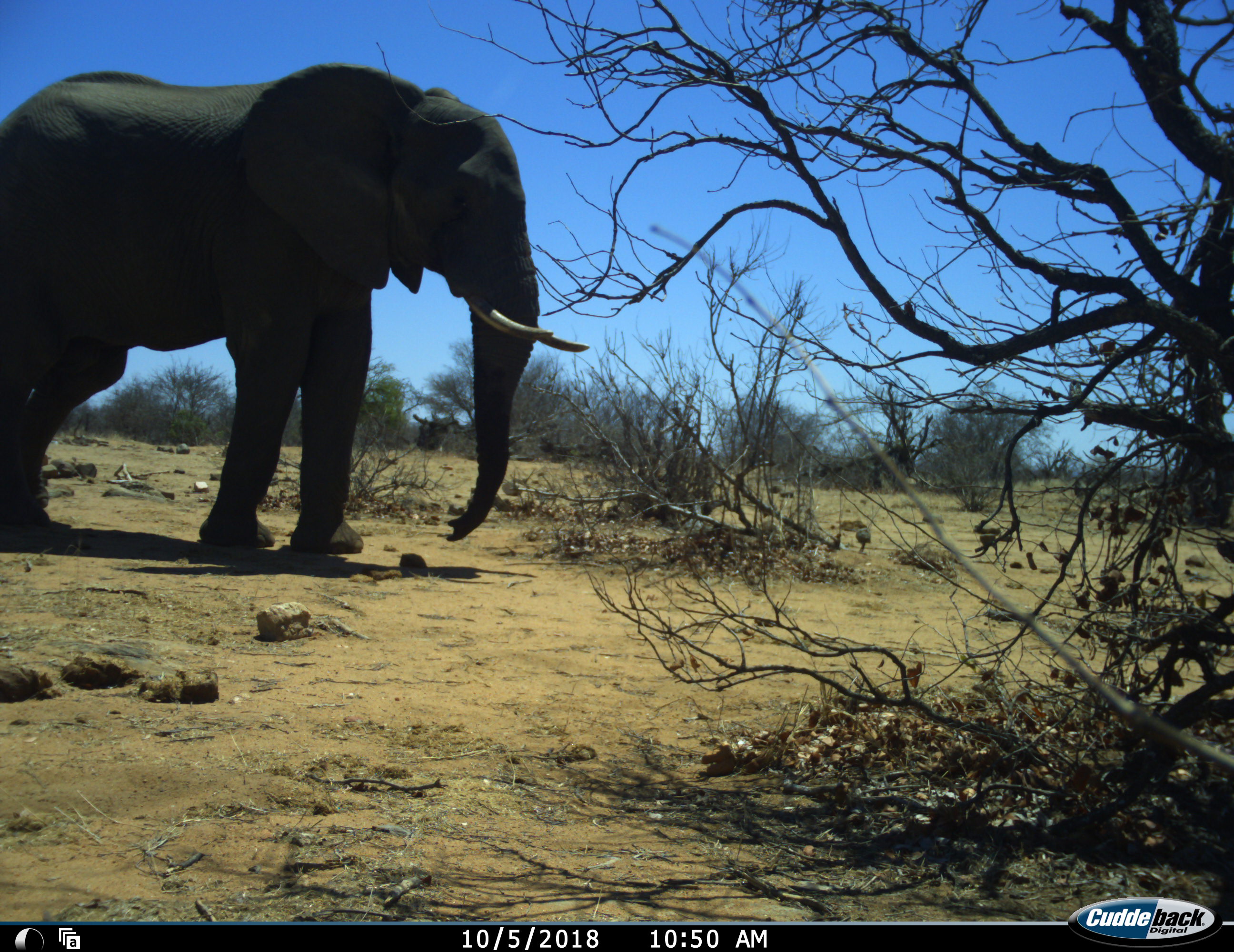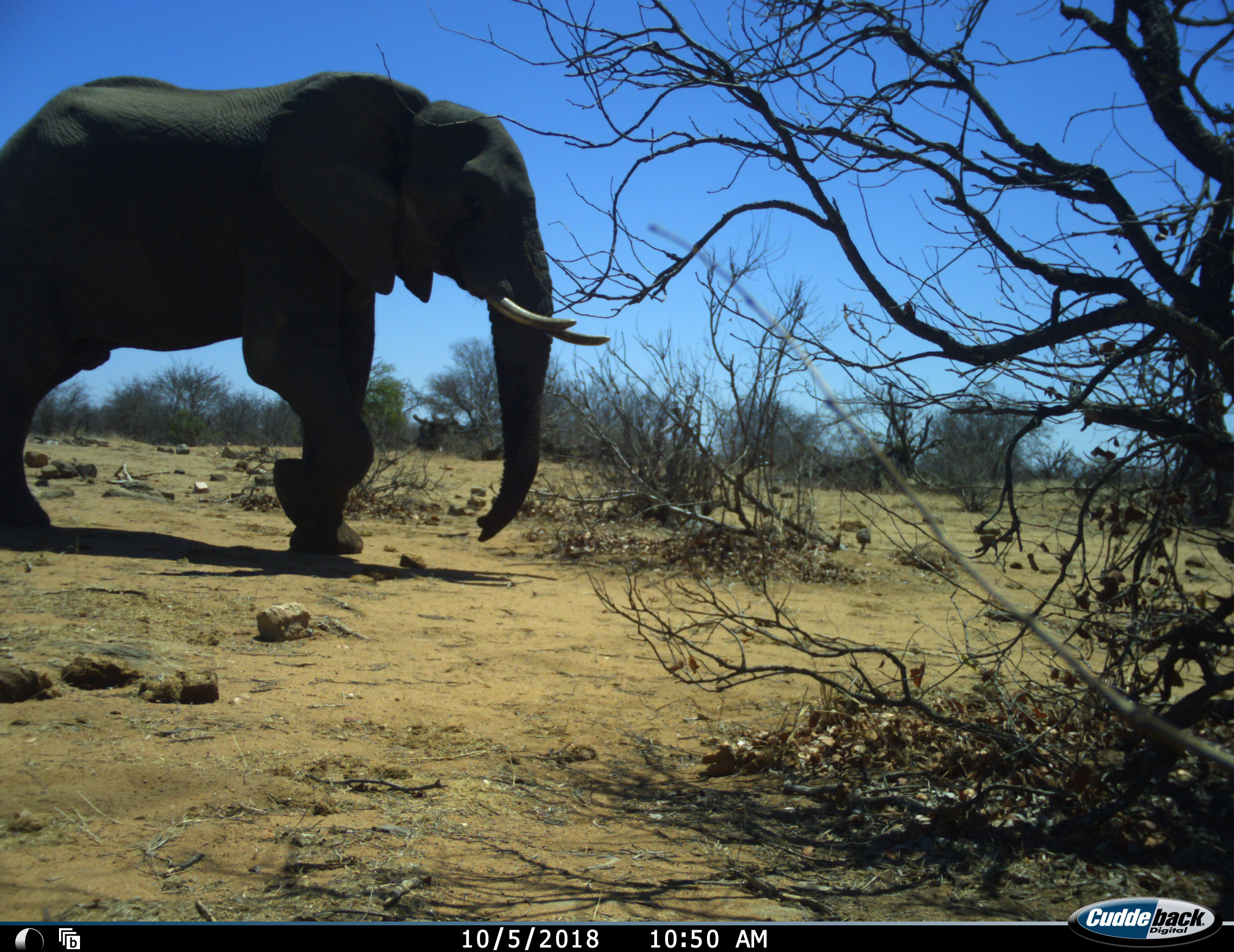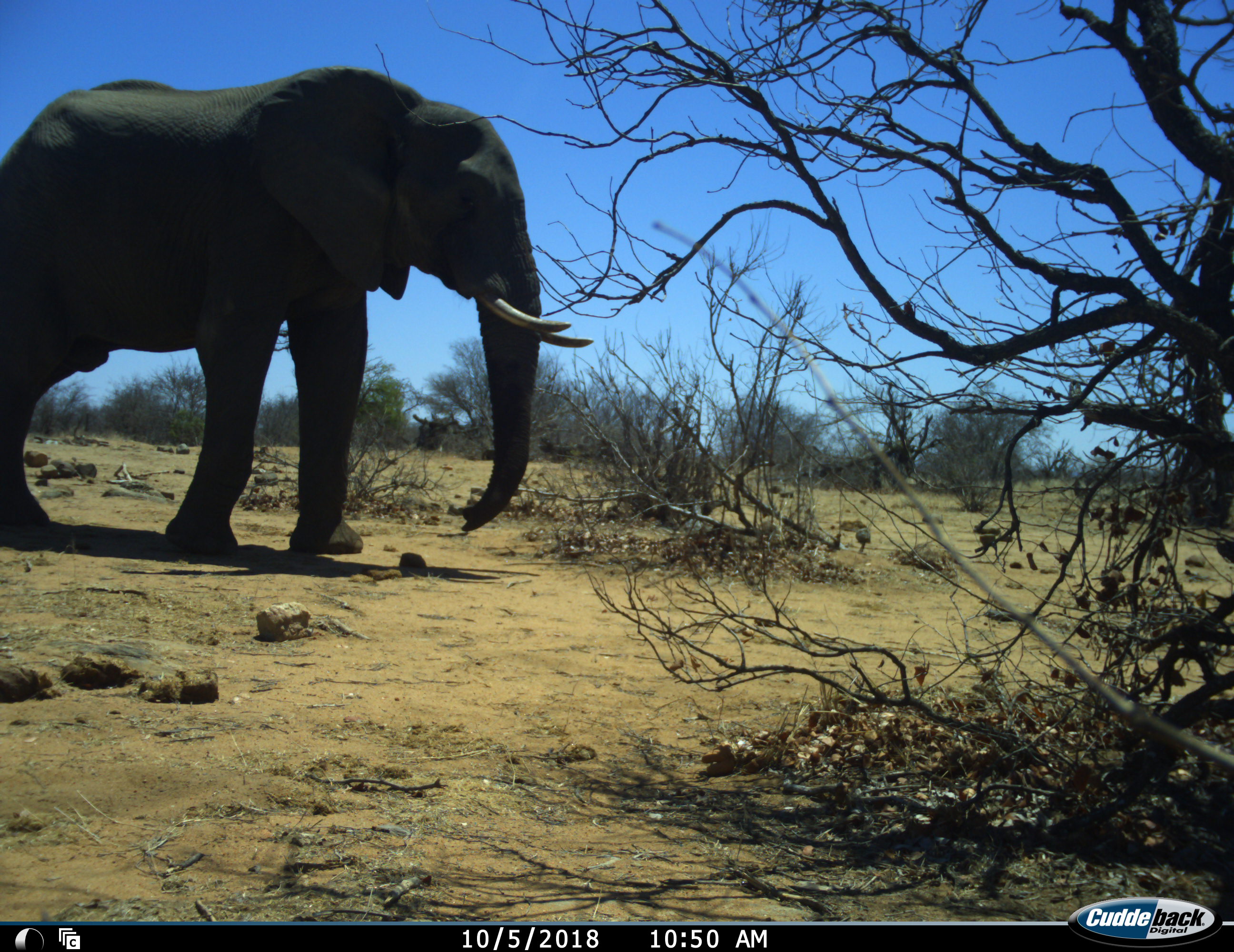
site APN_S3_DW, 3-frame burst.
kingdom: Animalia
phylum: Chordata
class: Mammalia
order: Proboscidea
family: Elephantidae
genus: Loxodonta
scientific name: Loxodonta africana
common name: african bush elephant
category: elephant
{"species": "elephant (african bush elephant) (Loxodonta africana)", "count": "1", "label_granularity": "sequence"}